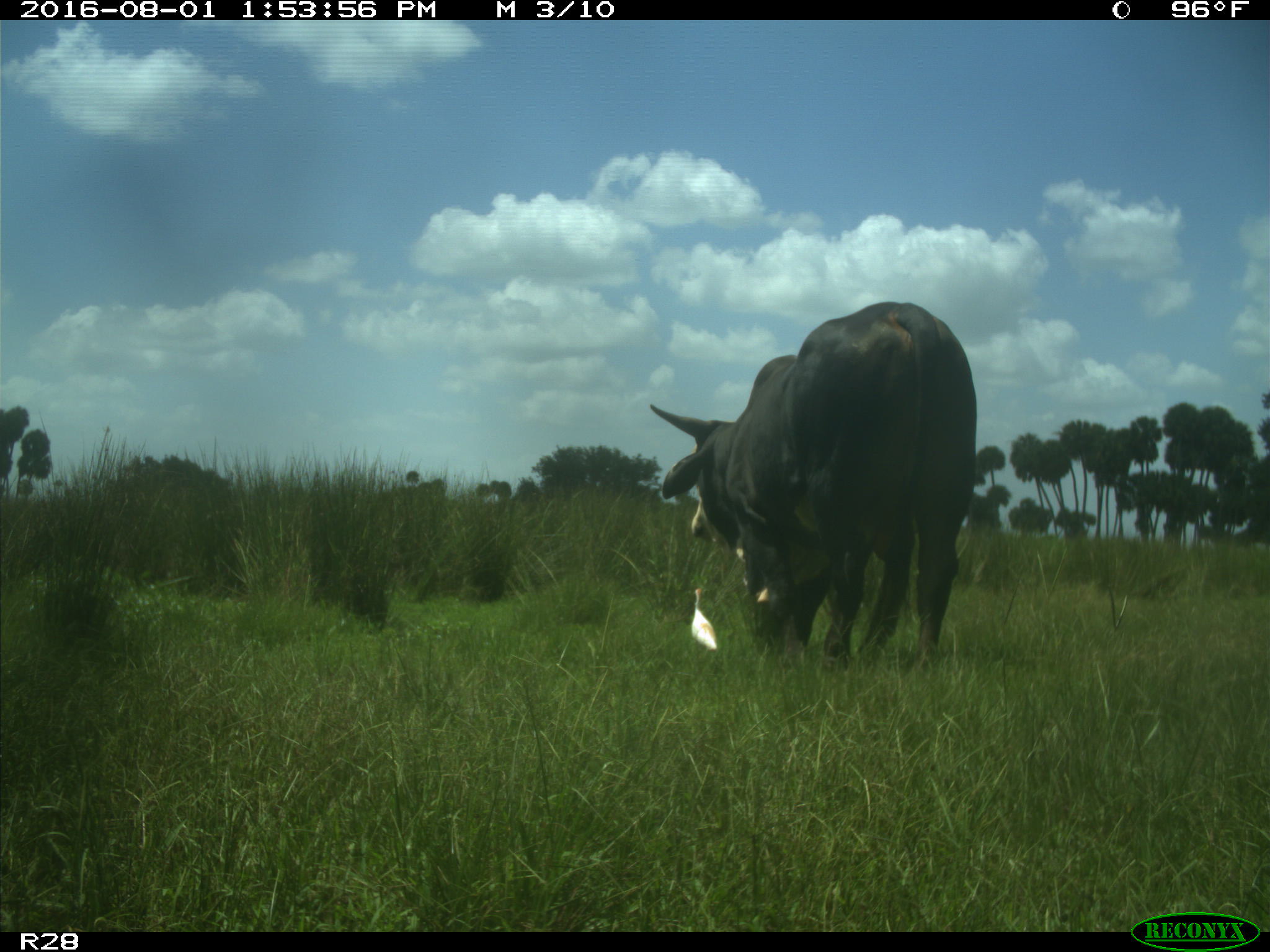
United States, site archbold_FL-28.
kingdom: Animalia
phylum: Chordata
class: Mammalia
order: Artiodactyla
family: Bovidae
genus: Bos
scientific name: Bos taurus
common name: domestic cow